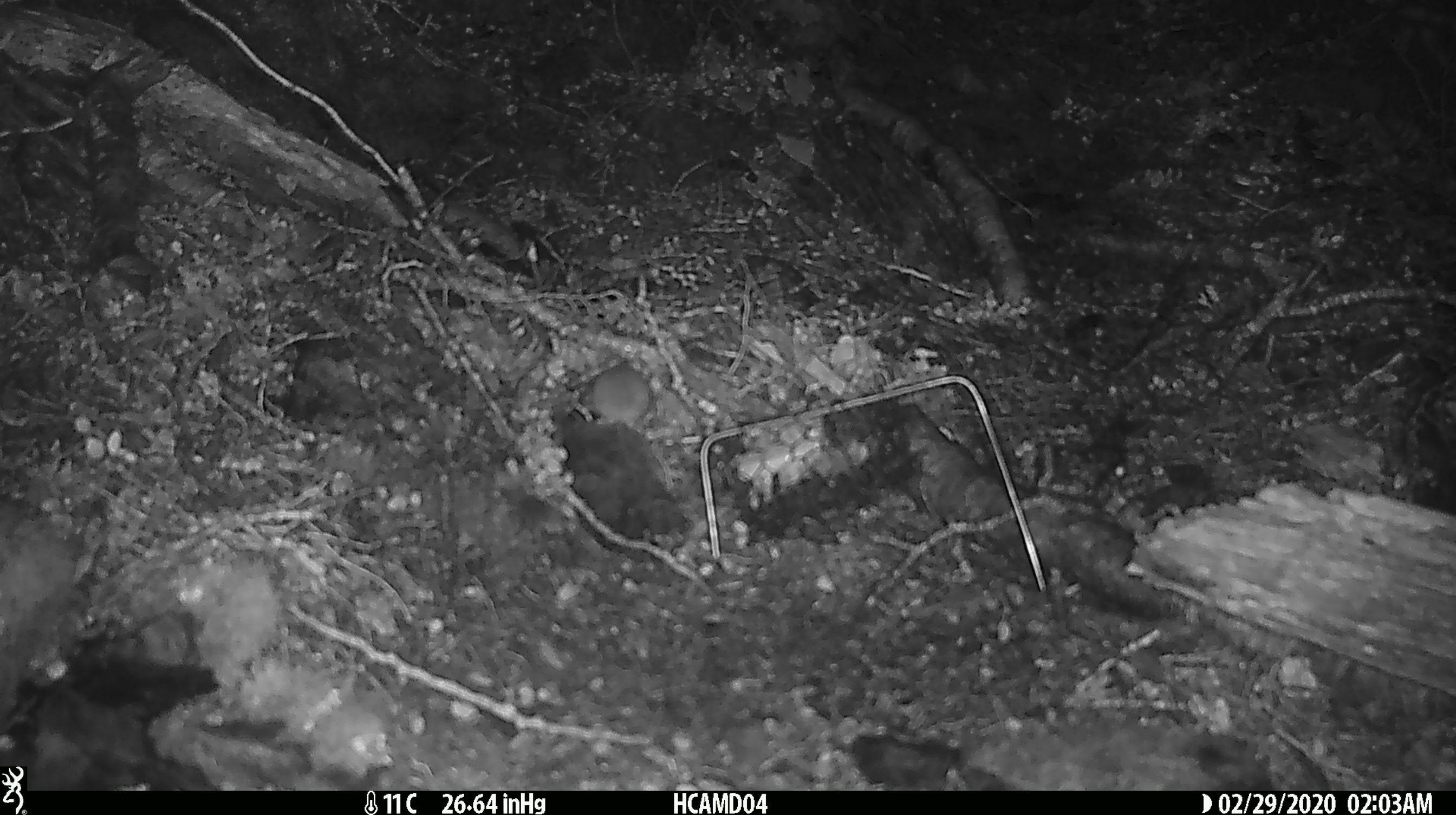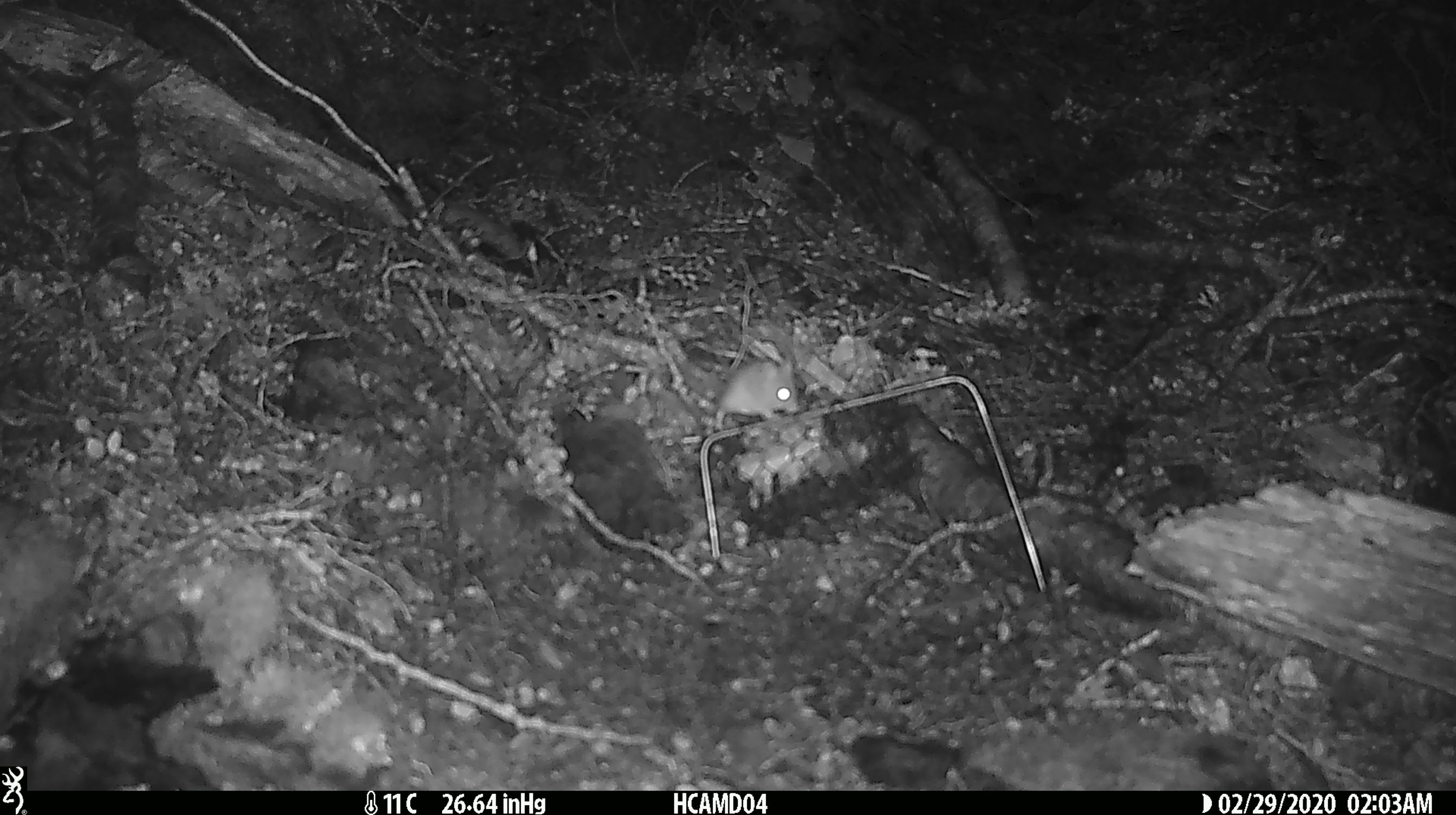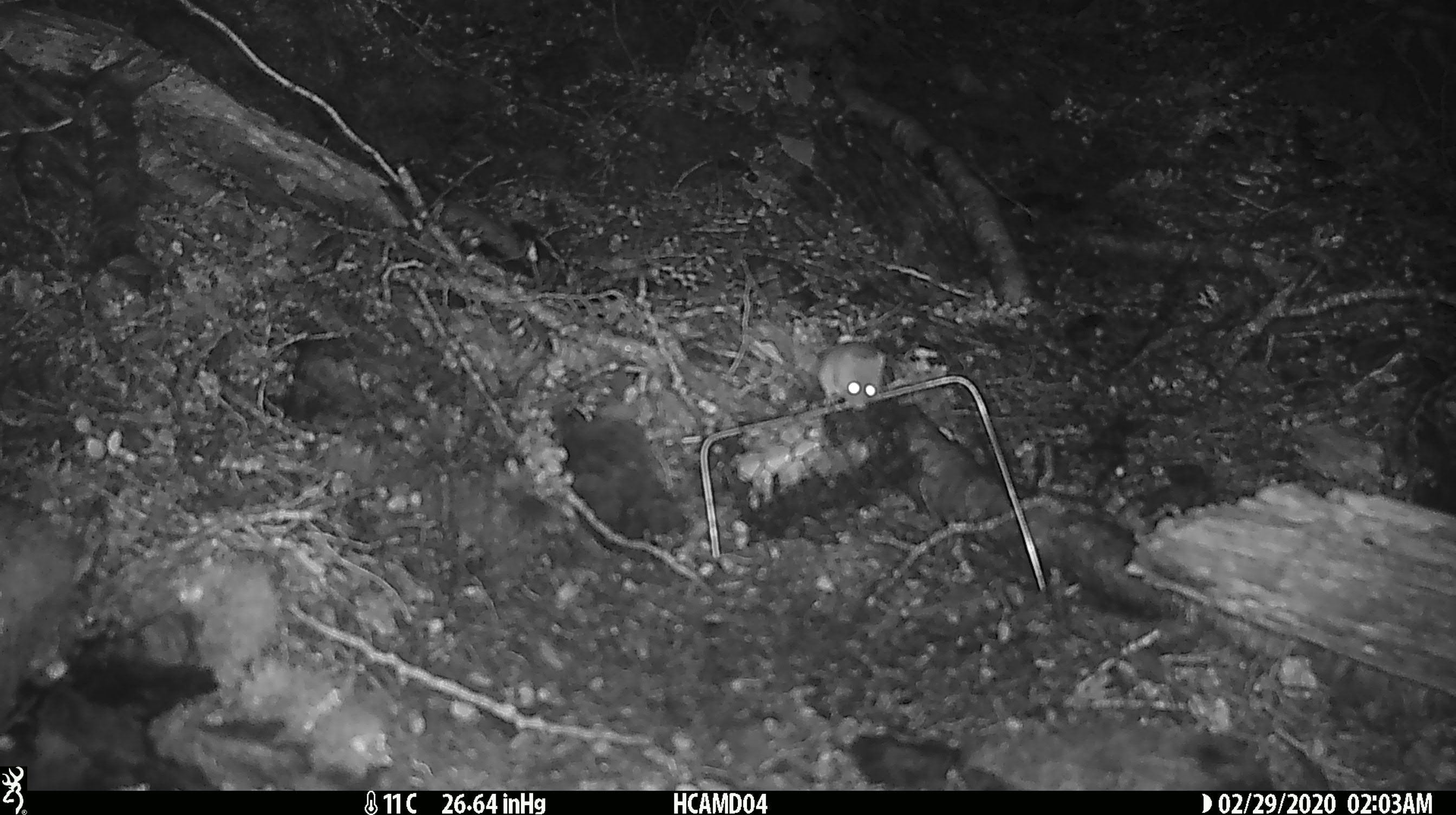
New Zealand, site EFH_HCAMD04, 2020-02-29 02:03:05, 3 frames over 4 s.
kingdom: Animalia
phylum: Chordata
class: Mammalia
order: Rodentia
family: Muridae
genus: Mus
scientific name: Mus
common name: mouse